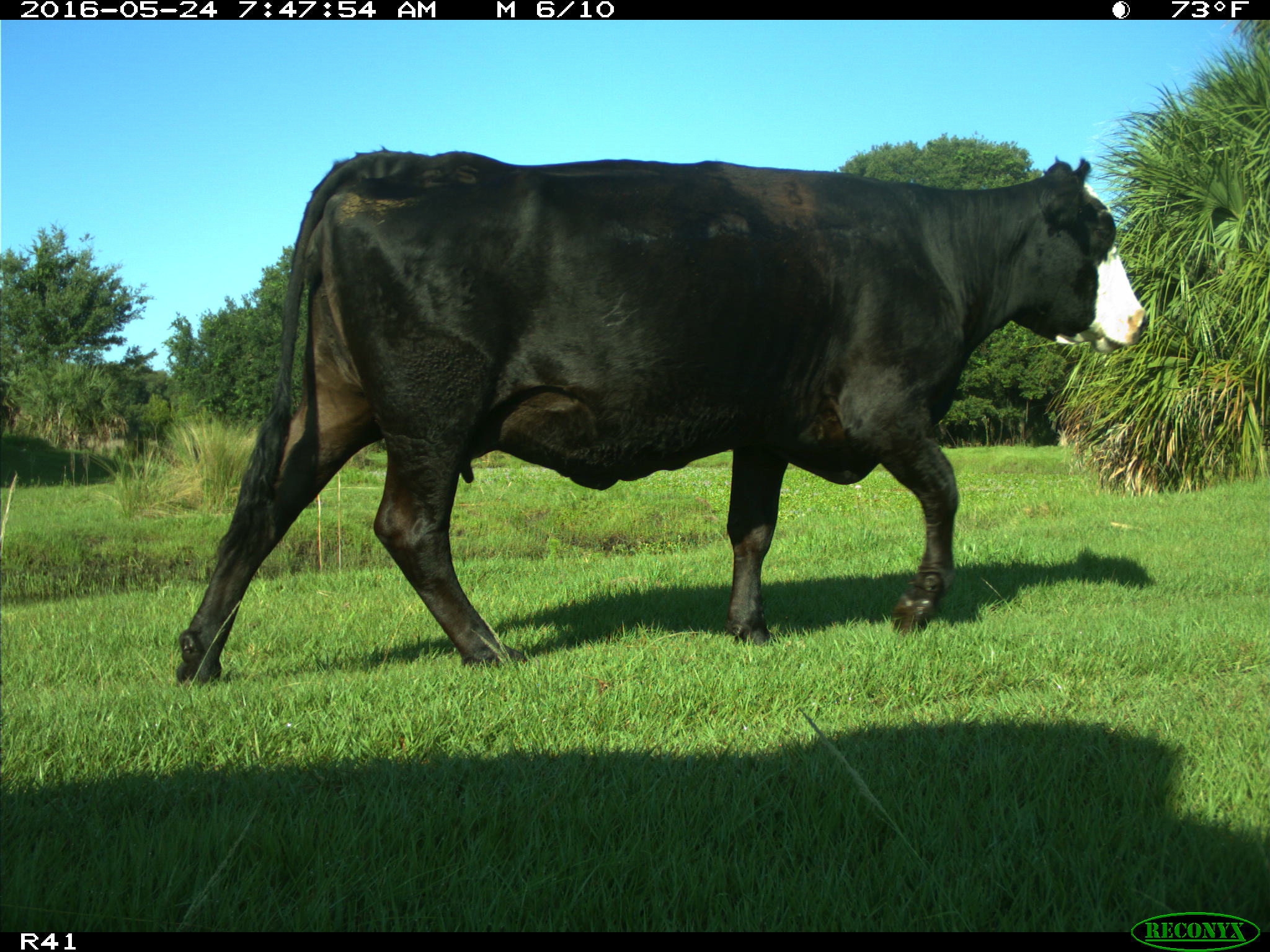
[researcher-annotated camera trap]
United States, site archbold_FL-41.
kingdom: Animalia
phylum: Chordata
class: Mammalia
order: Artiodactyla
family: Bovidae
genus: Bos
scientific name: Bos taurus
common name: domestic cow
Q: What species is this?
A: Bos taurus (domestic cow).